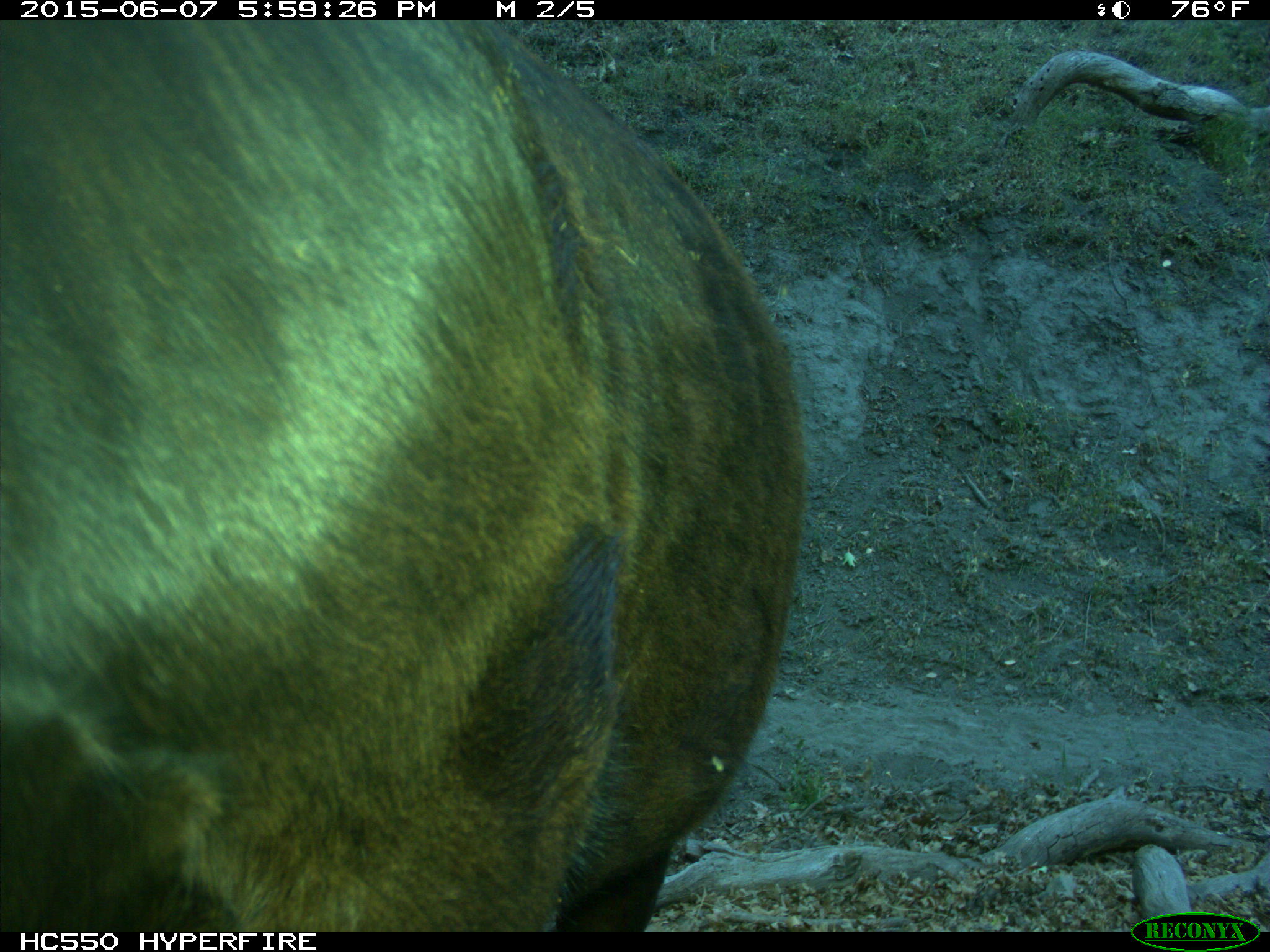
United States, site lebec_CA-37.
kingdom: Animalia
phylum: Chordata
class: Mammalia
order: Artiodactyla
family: Bovidae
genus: Bos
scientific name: Bos taurus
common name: domestic cow